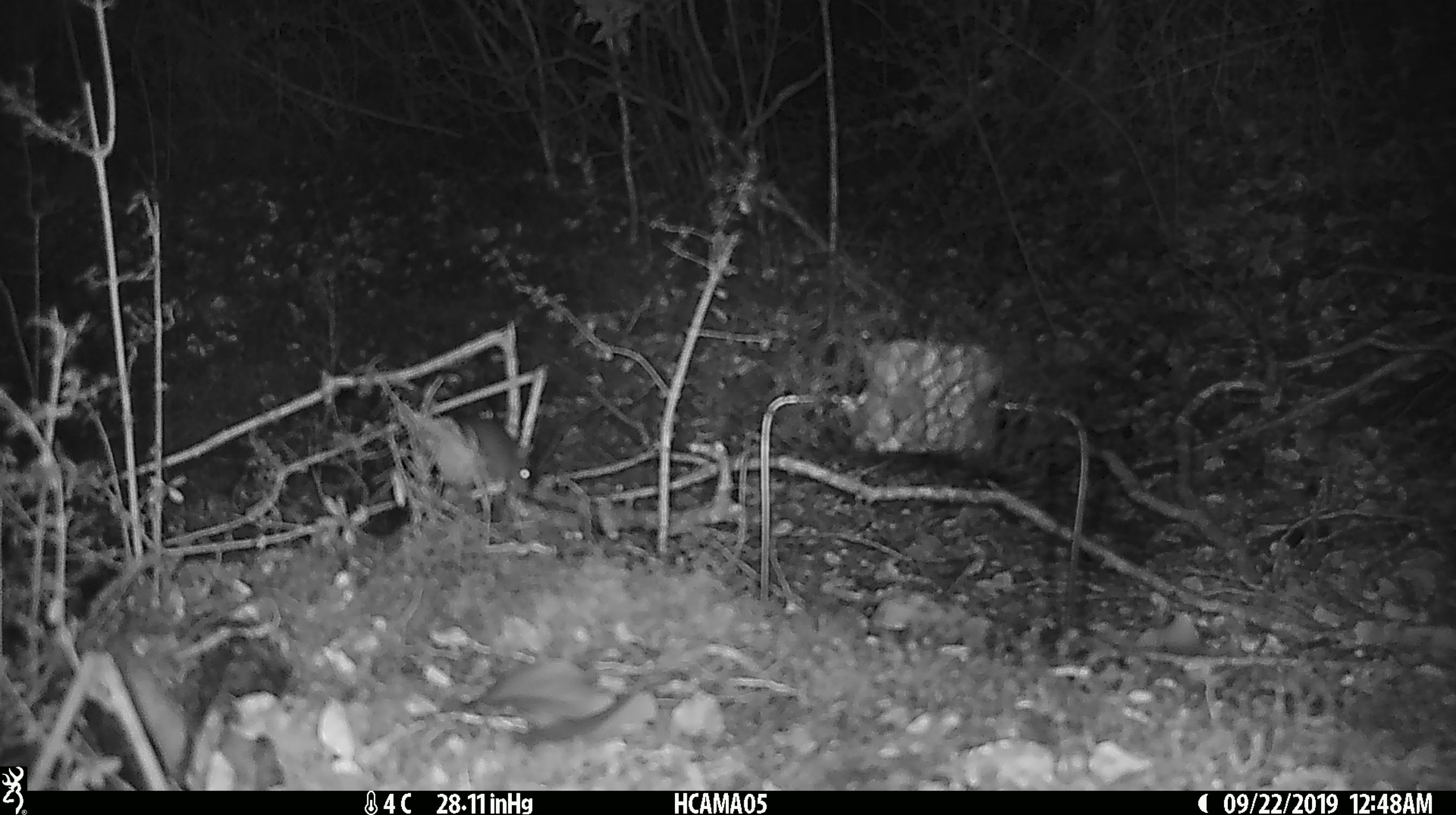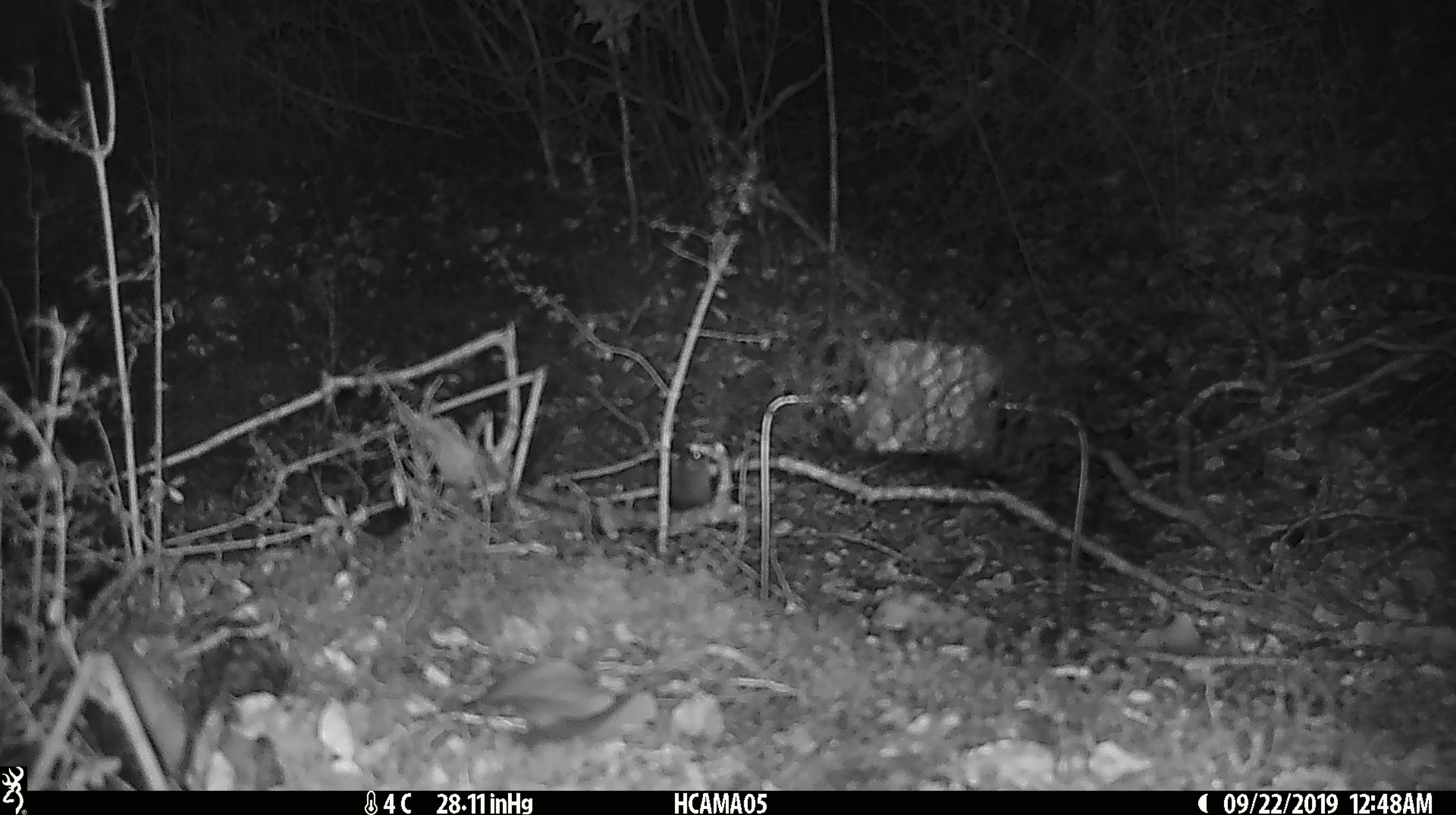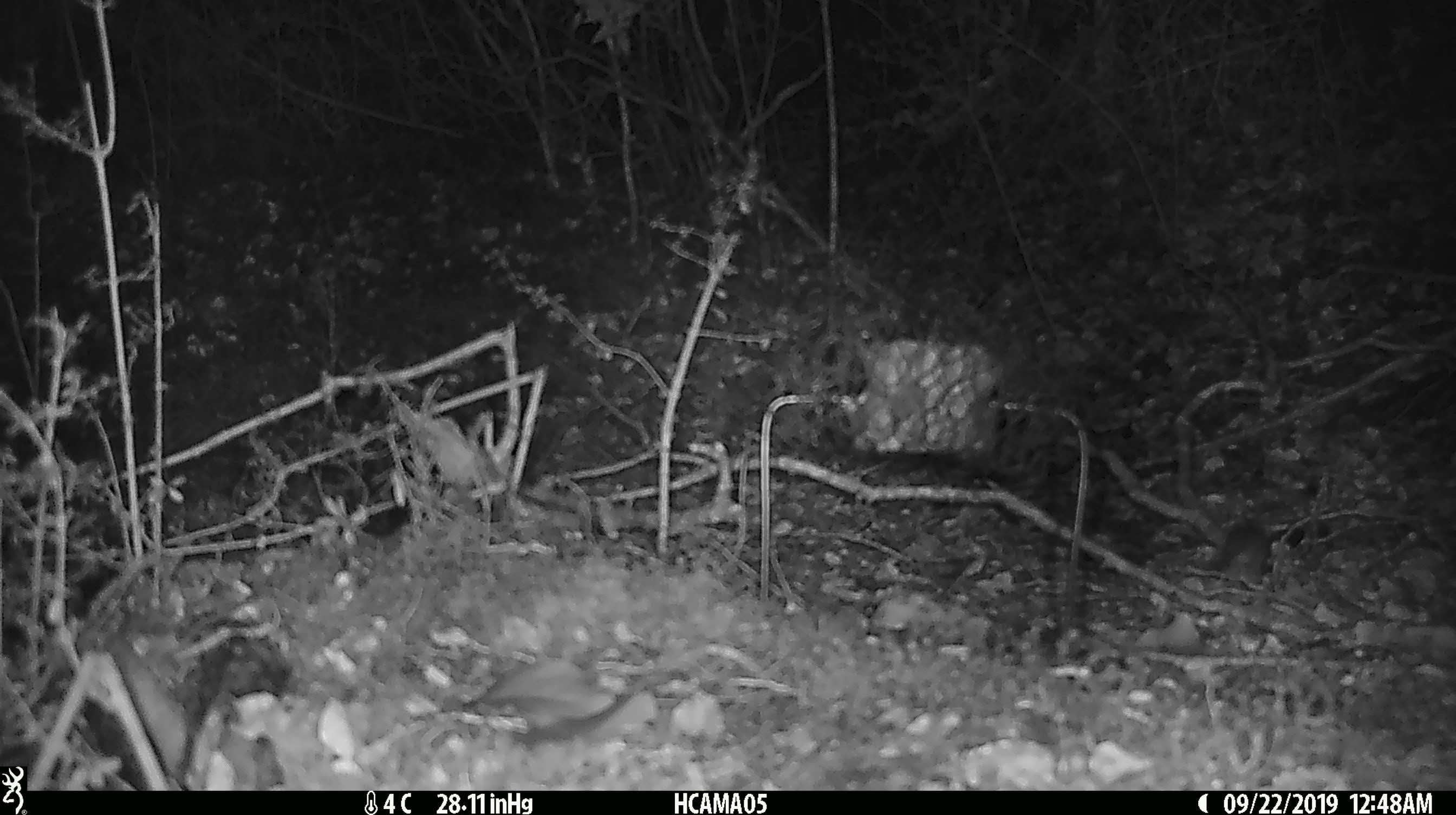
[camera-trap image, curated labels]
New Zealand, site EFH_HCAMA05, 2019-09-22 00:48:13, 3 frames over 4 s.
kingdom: Animalia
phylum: Chordata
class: Mammalia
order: Rodentia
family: Muridae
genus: Mus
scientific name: Mus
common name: mouse